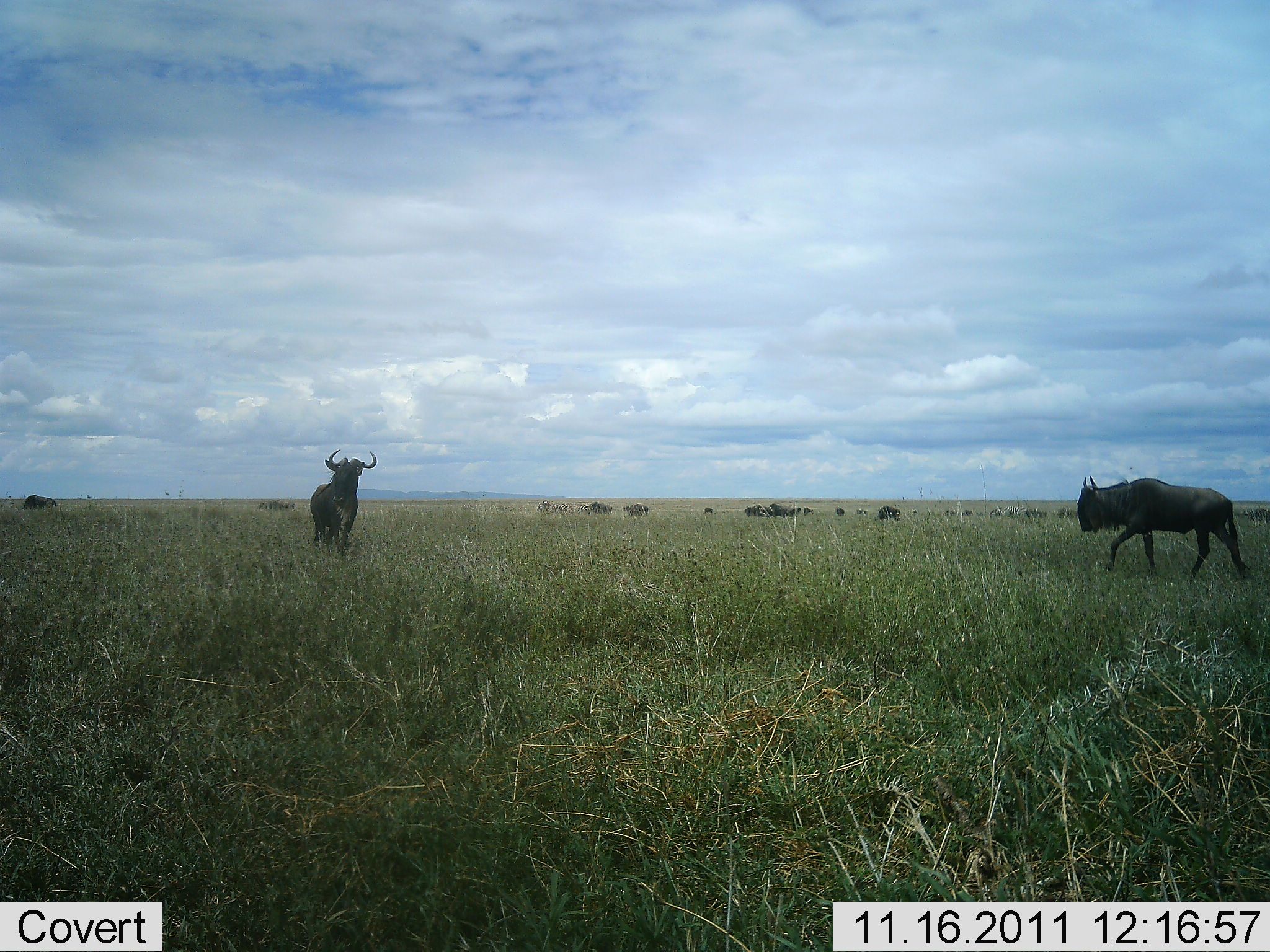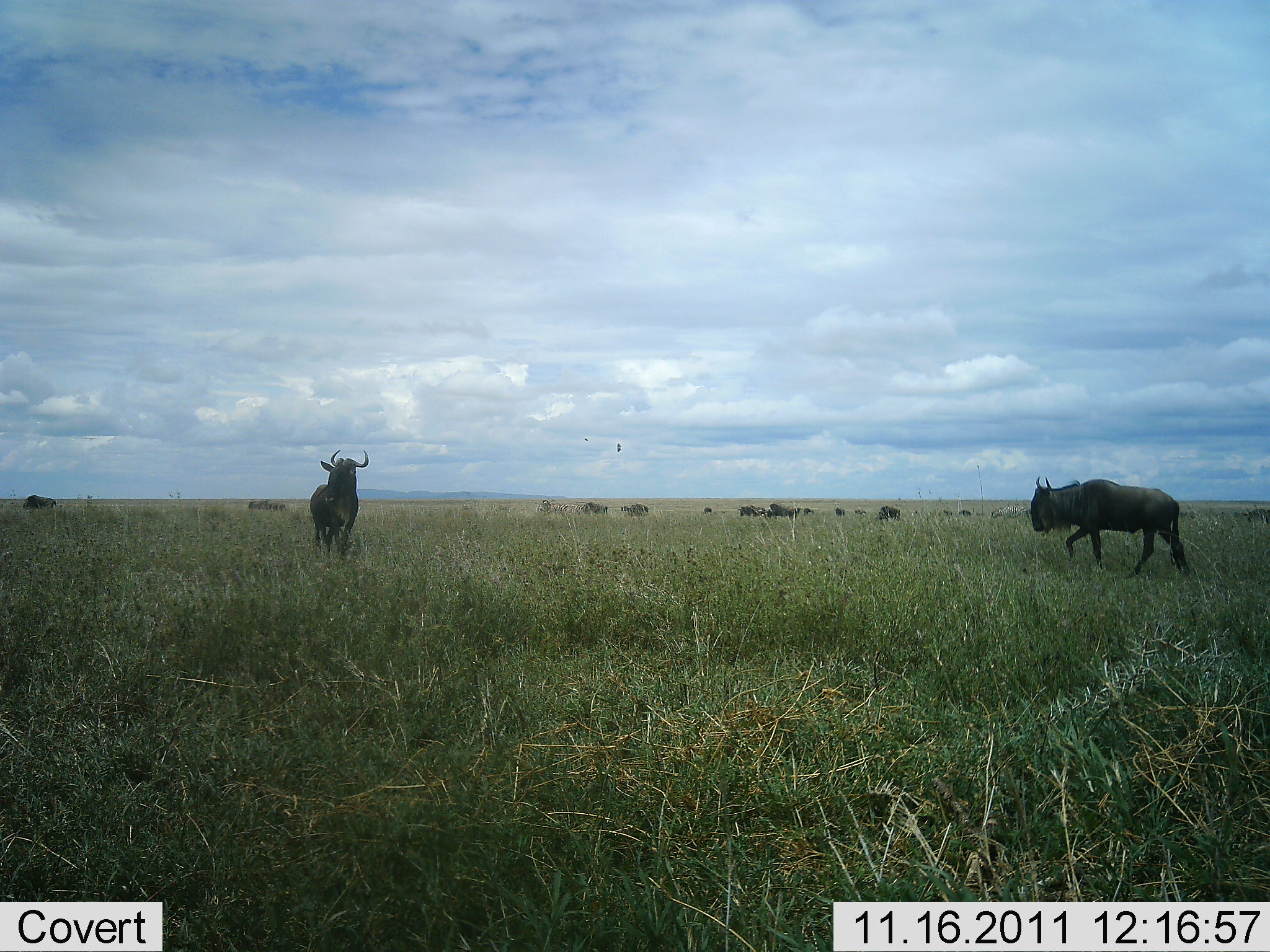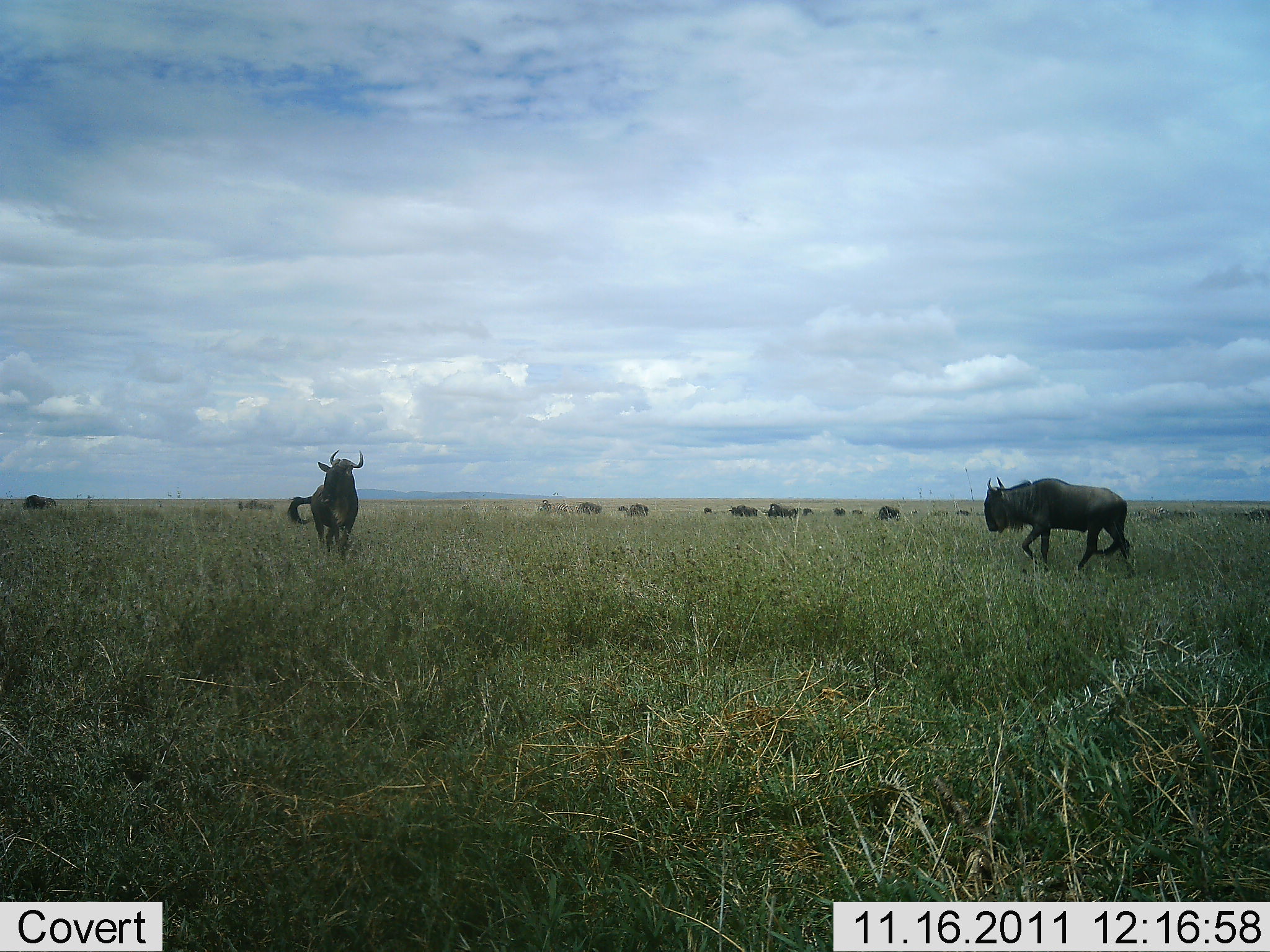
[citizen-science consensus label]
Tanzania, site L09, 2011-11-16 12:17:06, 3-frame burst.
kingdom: Animalia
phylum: Chordata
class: Mammalia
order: Artiodactyla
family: Bovidae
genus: Connochaetes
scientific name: Connochaetes taurinus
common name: blue wildebeest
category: wildebeest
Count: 11-50.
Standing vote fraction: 58%.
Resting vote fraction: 0%.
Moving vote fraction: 92%.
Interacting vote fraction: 0%.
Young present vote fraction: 0%.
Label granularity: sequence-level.